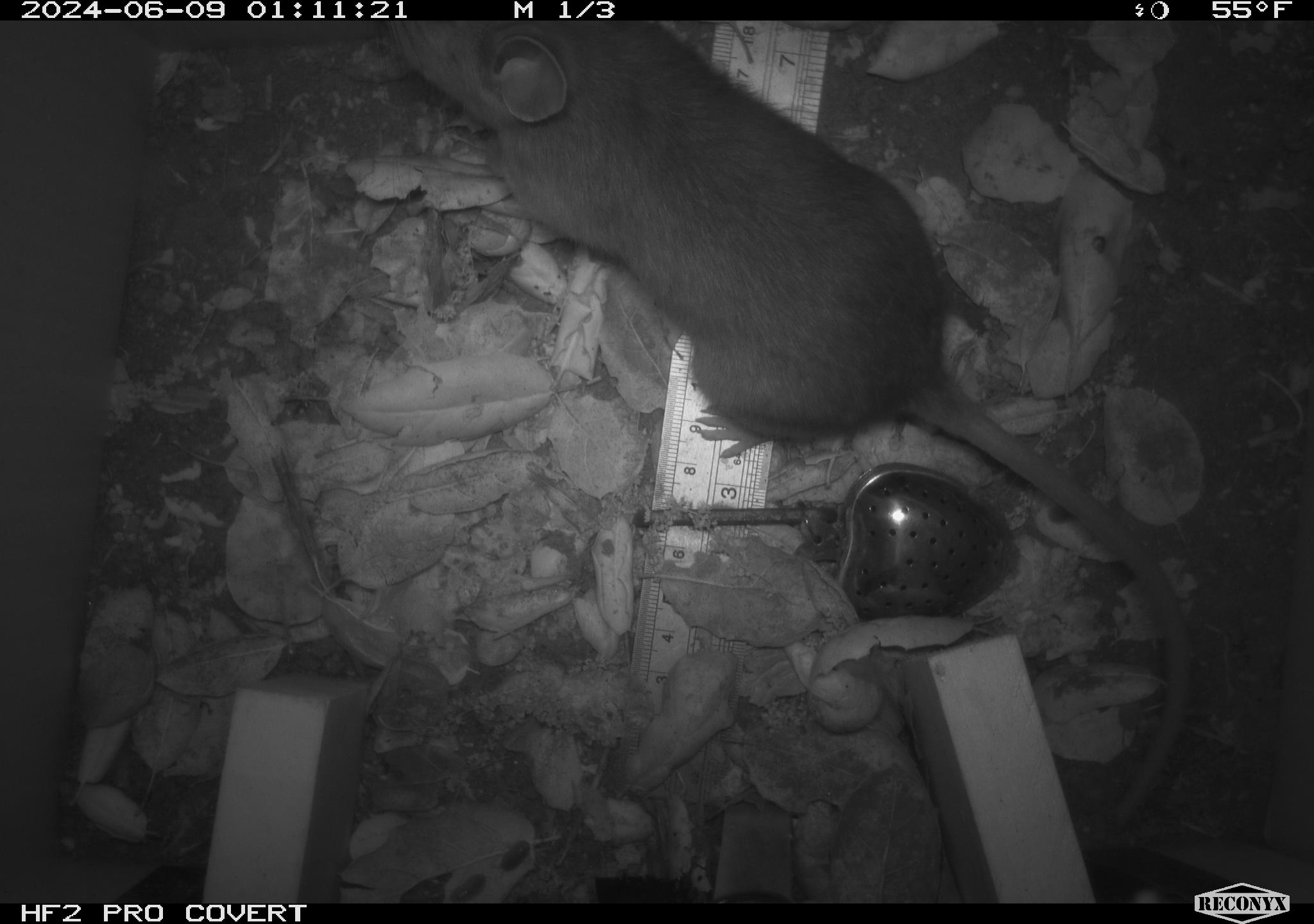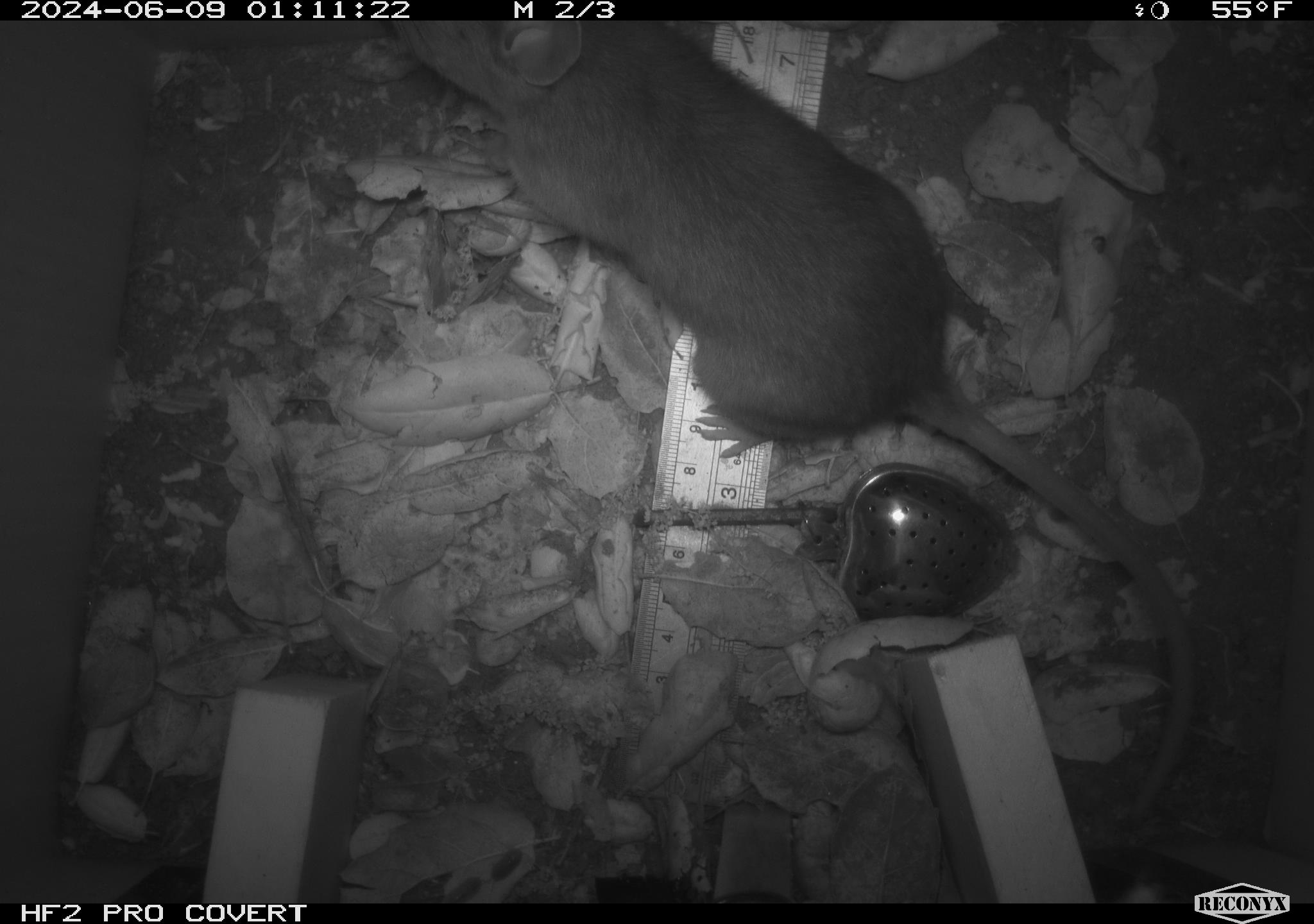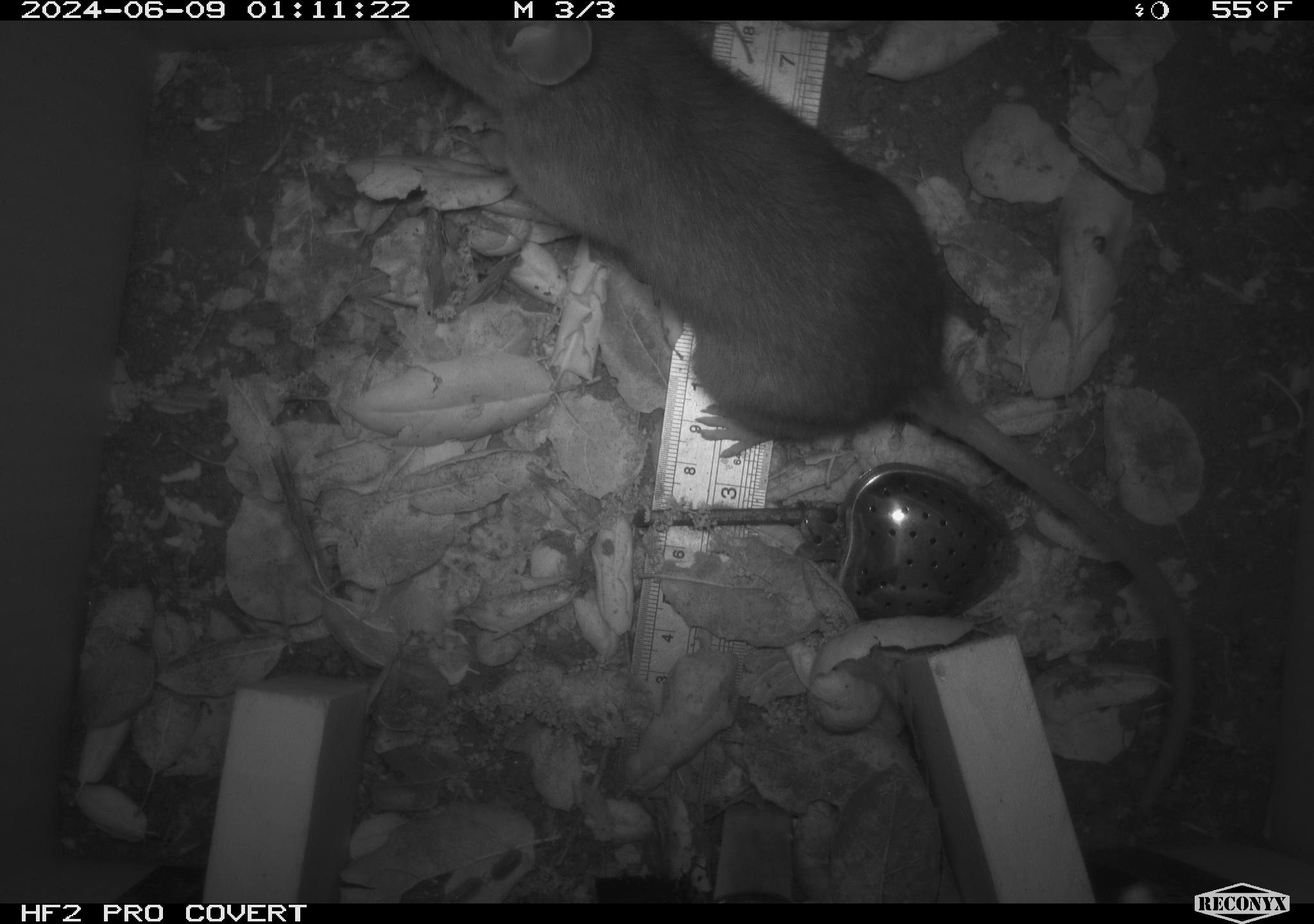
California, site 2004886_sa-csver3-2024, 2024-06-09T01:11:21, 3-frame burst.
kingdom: Animalia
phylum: Chordata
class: Mammalia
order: Rodentia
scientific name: Rodentia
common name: rodent